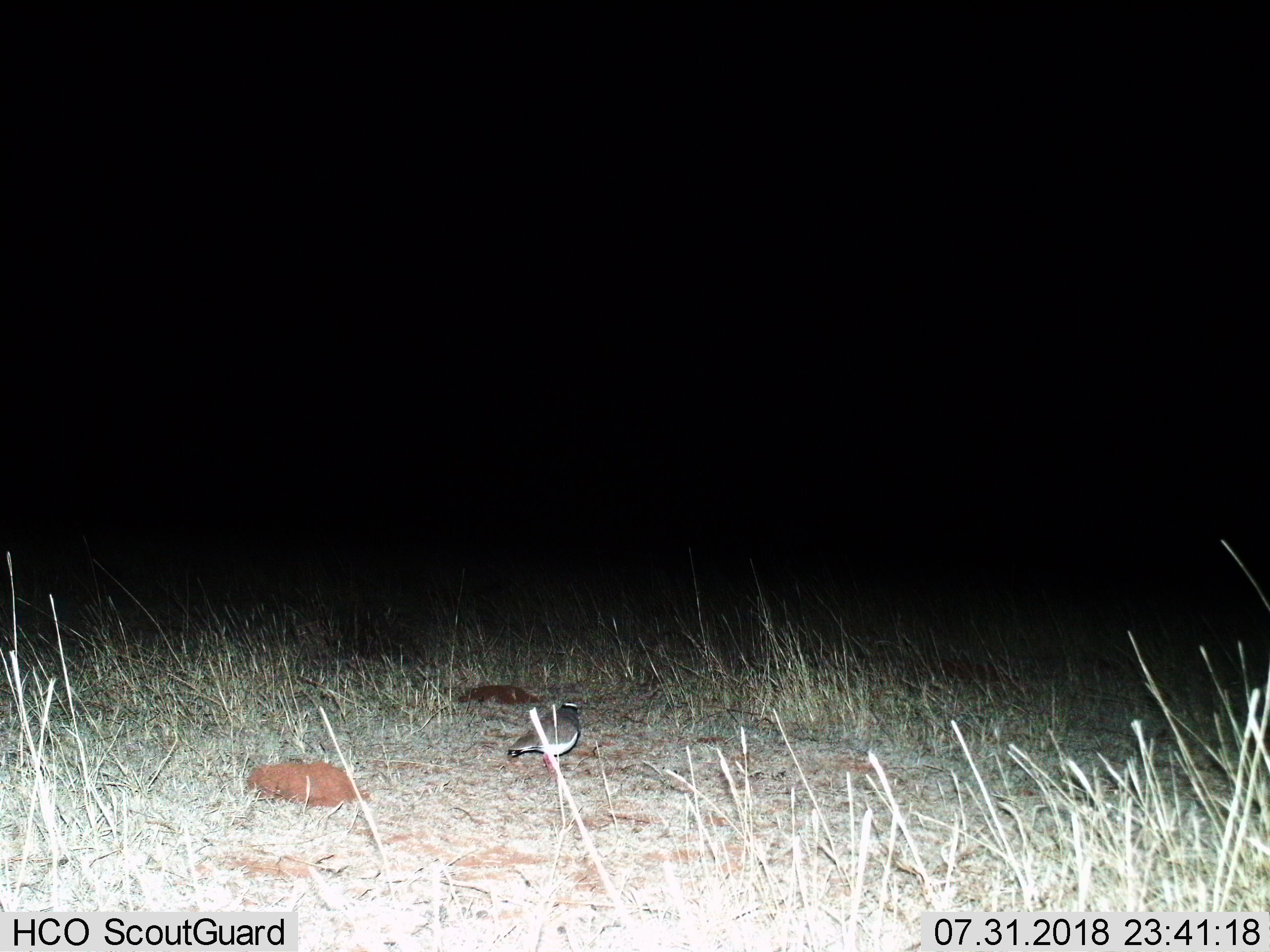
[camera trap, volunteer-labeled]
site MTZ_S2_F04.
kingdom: Animalia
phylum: Chordata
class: Aves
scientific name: Aves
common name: bird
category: birdother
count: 1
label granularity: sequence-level